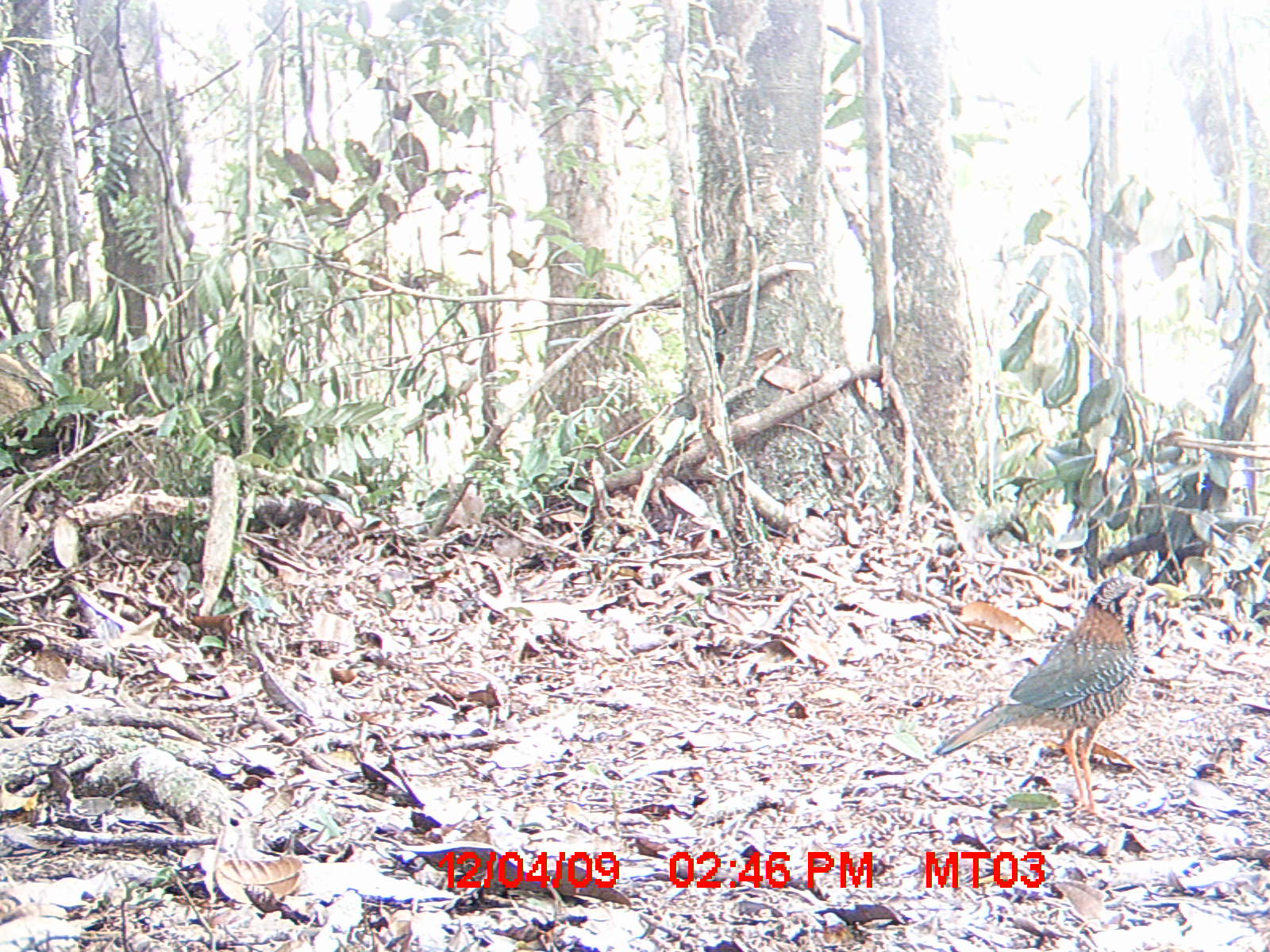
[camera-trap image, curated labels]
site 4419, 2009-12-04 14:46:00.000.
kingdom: Animalia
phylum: Chordata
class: Aves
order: Coraciiformes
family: Brachypteraciidae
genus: Brachypteracias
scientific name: Brachypteracias squamiger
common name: scaly ground roller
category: geobiastes squamiger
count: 1